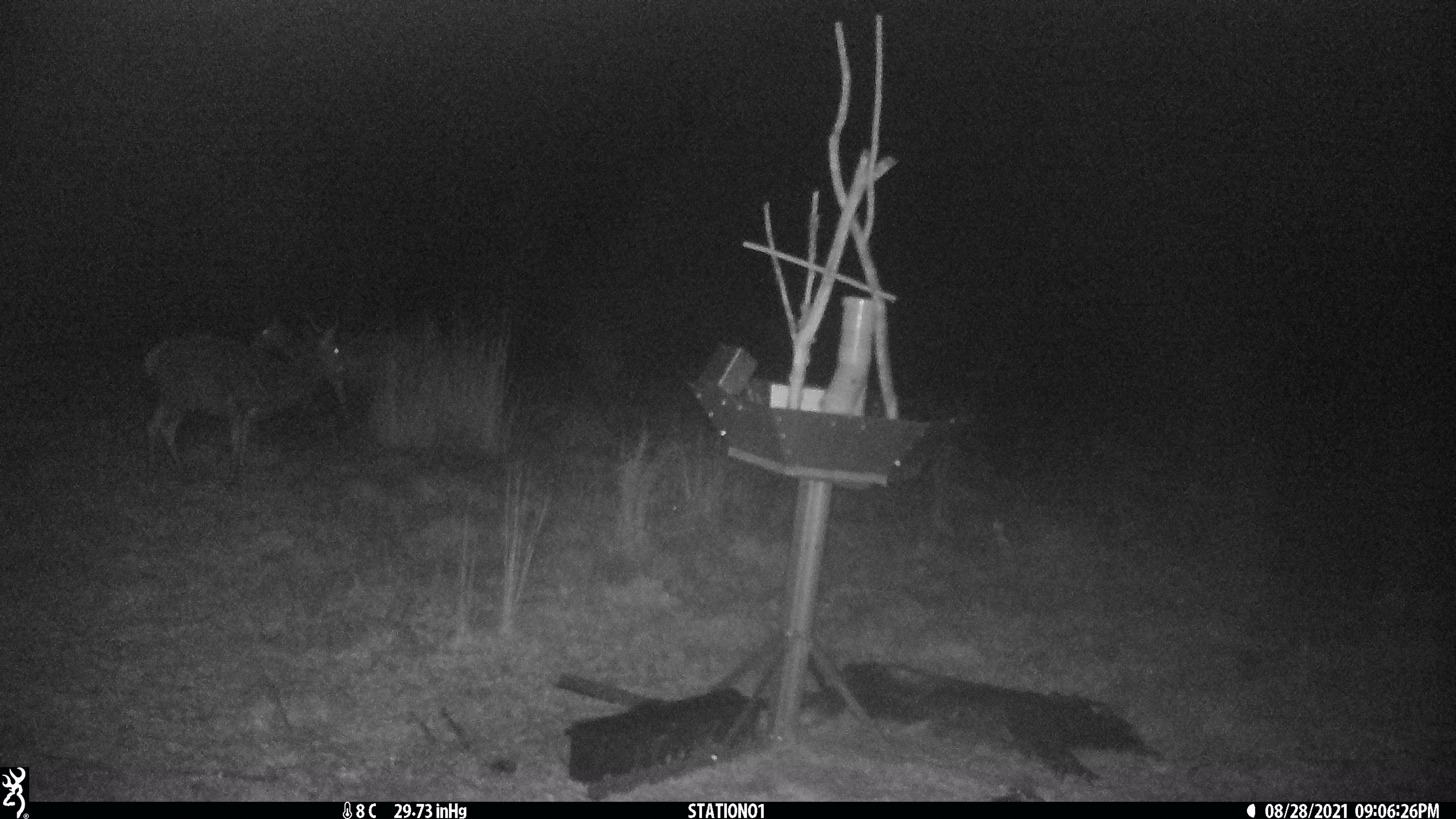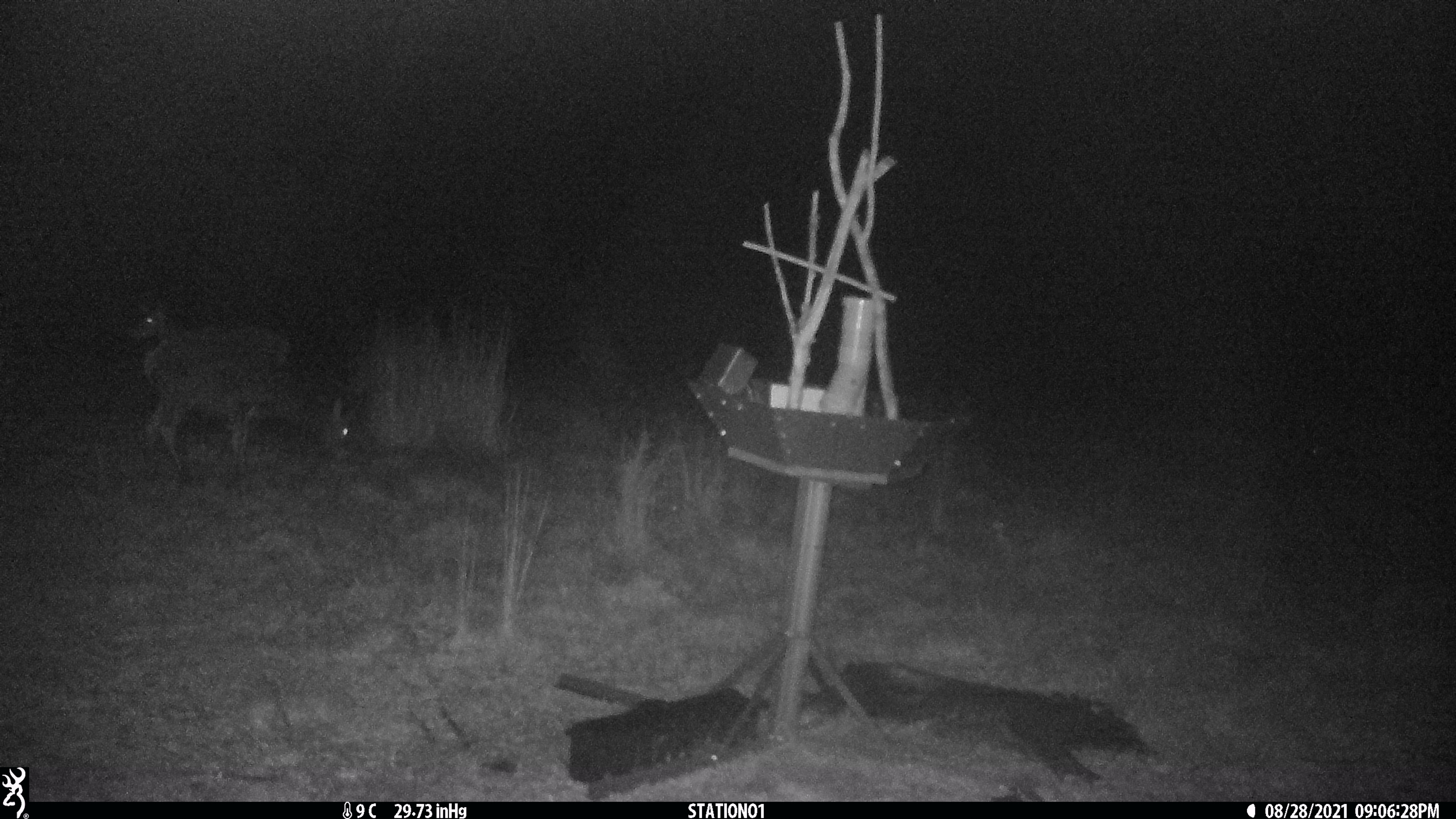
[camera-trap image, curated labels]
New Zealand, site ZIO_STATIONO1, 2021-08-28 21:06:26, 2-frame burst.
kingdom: Animalia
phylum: Chordata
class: Mammalia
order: Artiodactyla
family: Cervidae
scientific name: Cervidae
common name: deer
Deer (Cervidae).